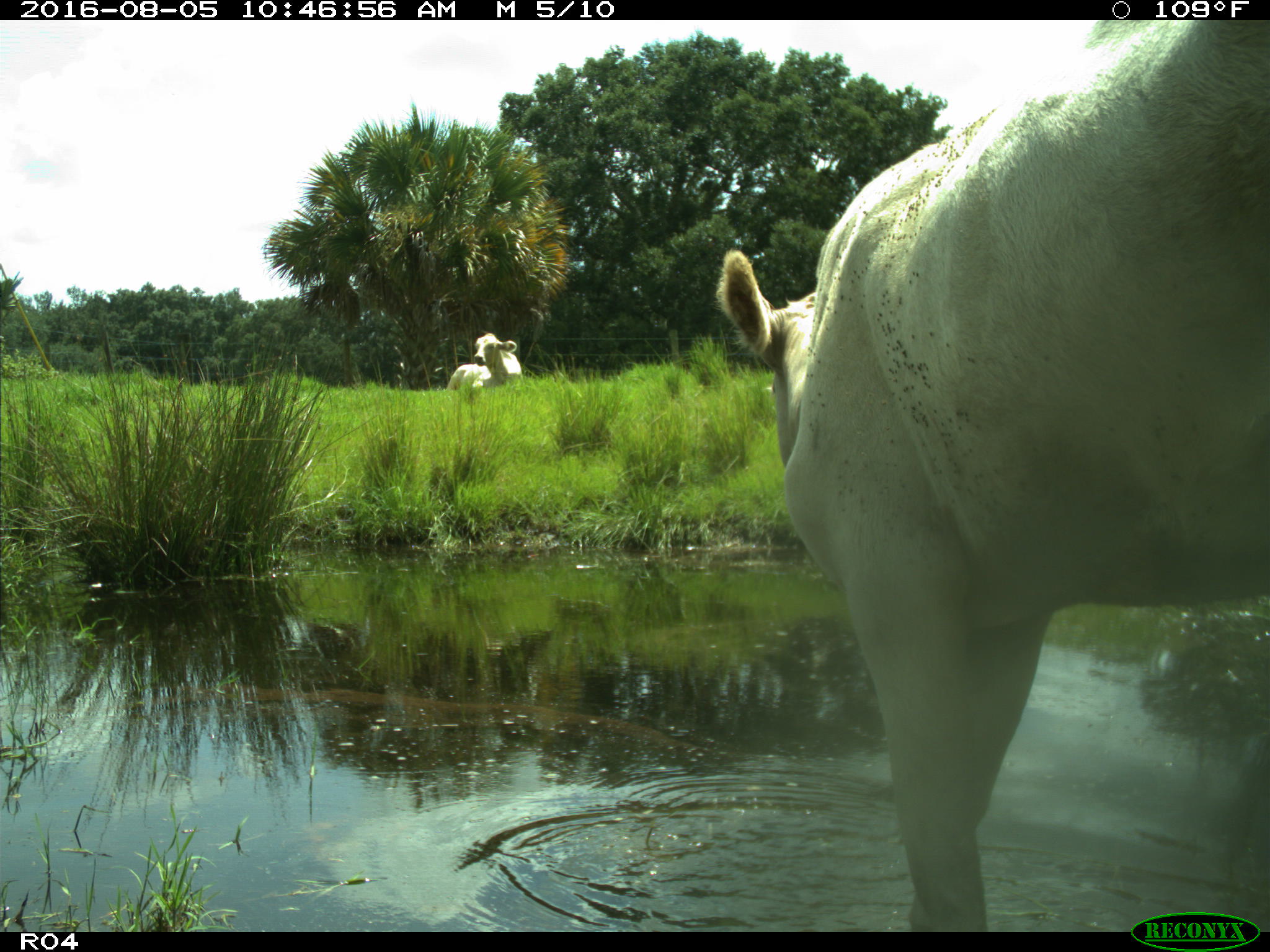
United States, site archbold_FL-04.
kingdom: Animalia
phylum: Chordata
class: Mammalia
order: Artiodactyla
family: Bovidae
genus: Bos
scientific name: Bos taurus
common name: domestic cow